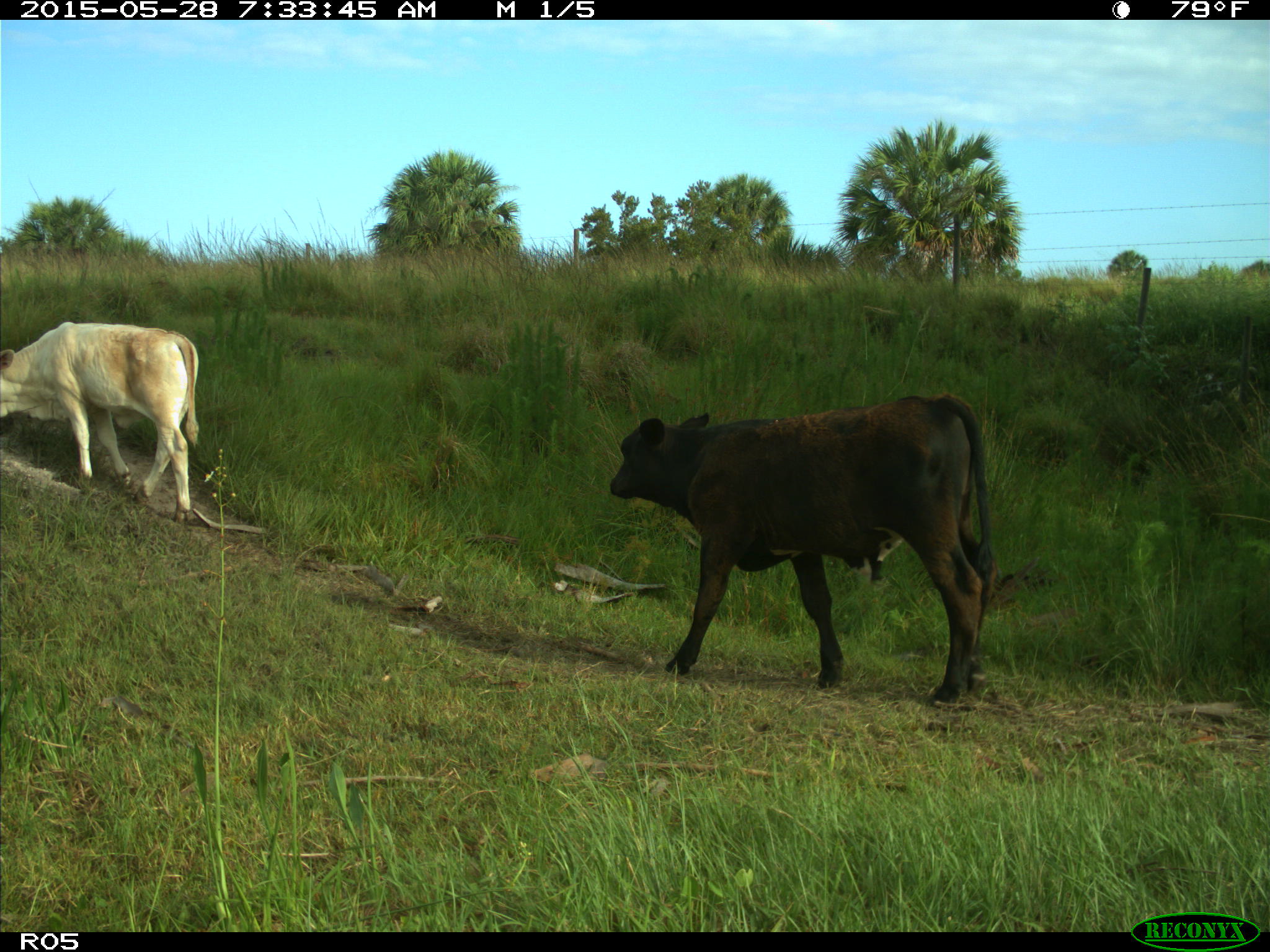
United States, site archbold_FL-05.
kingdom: Animalia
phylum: Chordata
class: Mammalia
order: Artiodactyla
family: Bovidae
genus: Bos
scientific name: Bos taurus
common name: domestic cow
Bos taurus (domestic cow).